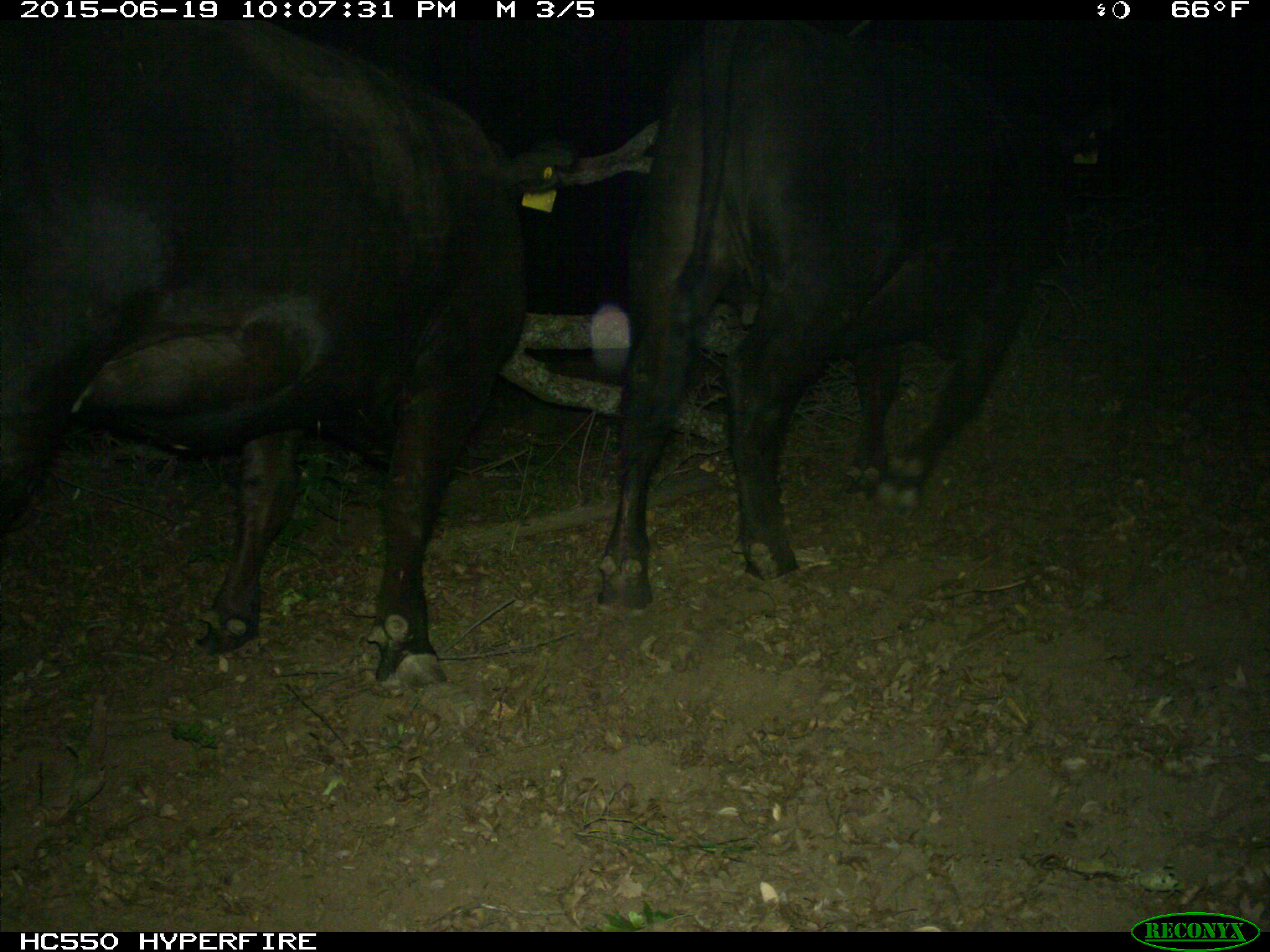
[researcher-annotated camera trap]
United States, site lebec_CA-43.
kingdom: Animalia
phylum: Chordata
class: Mammalia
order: Artiodactyla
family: Bovidae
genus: Bos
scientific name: Bos taurus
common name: domestic cow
Bos taurus (domestic cow).